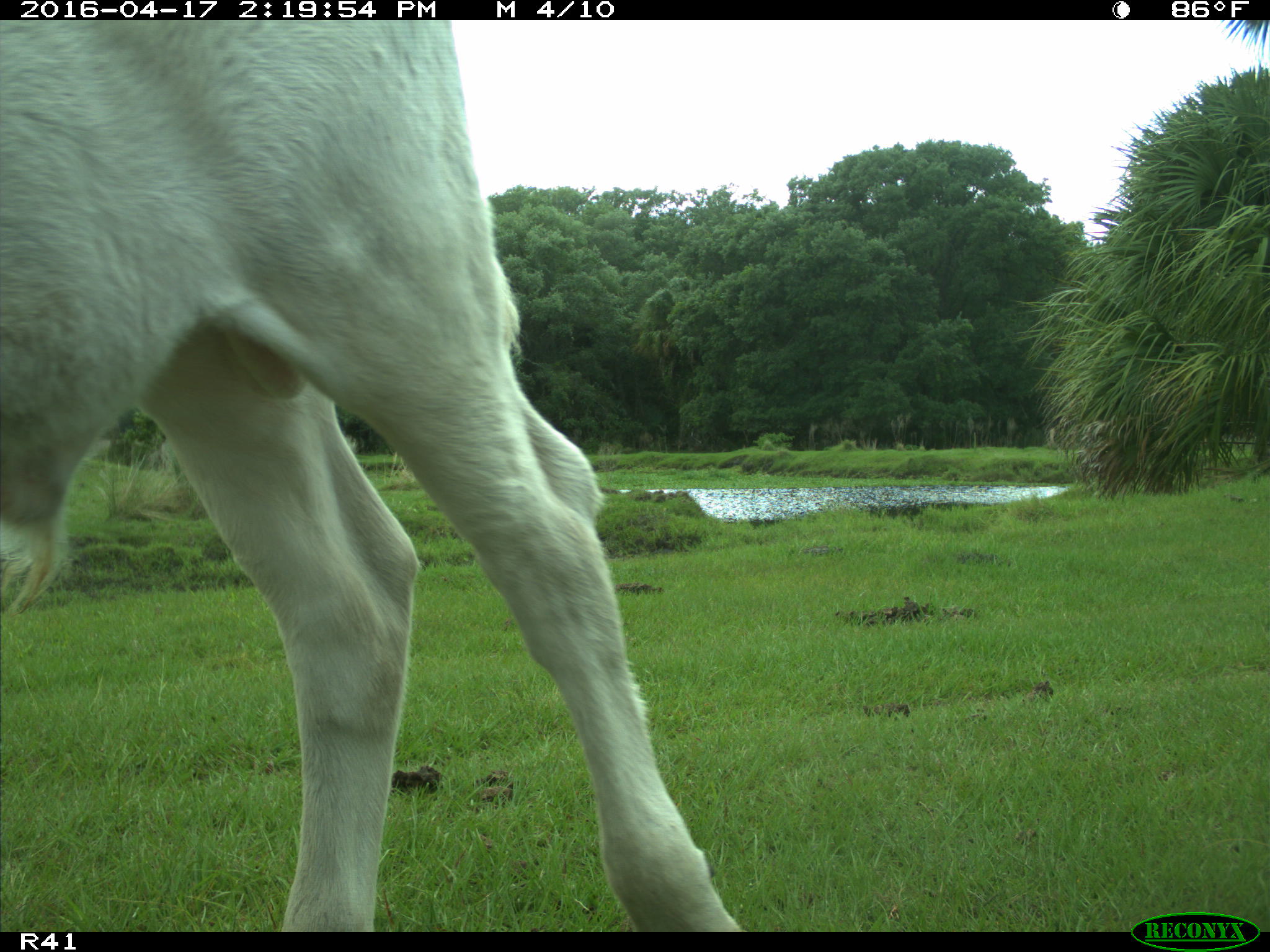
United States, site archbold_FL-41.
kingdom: Animalia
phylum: Chordata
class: Mammalia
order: Artiodactyla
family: Bovidae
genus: Bos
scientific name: Bos taurus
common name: domestic cow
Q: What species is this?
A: Bos taurus (domestic cow).